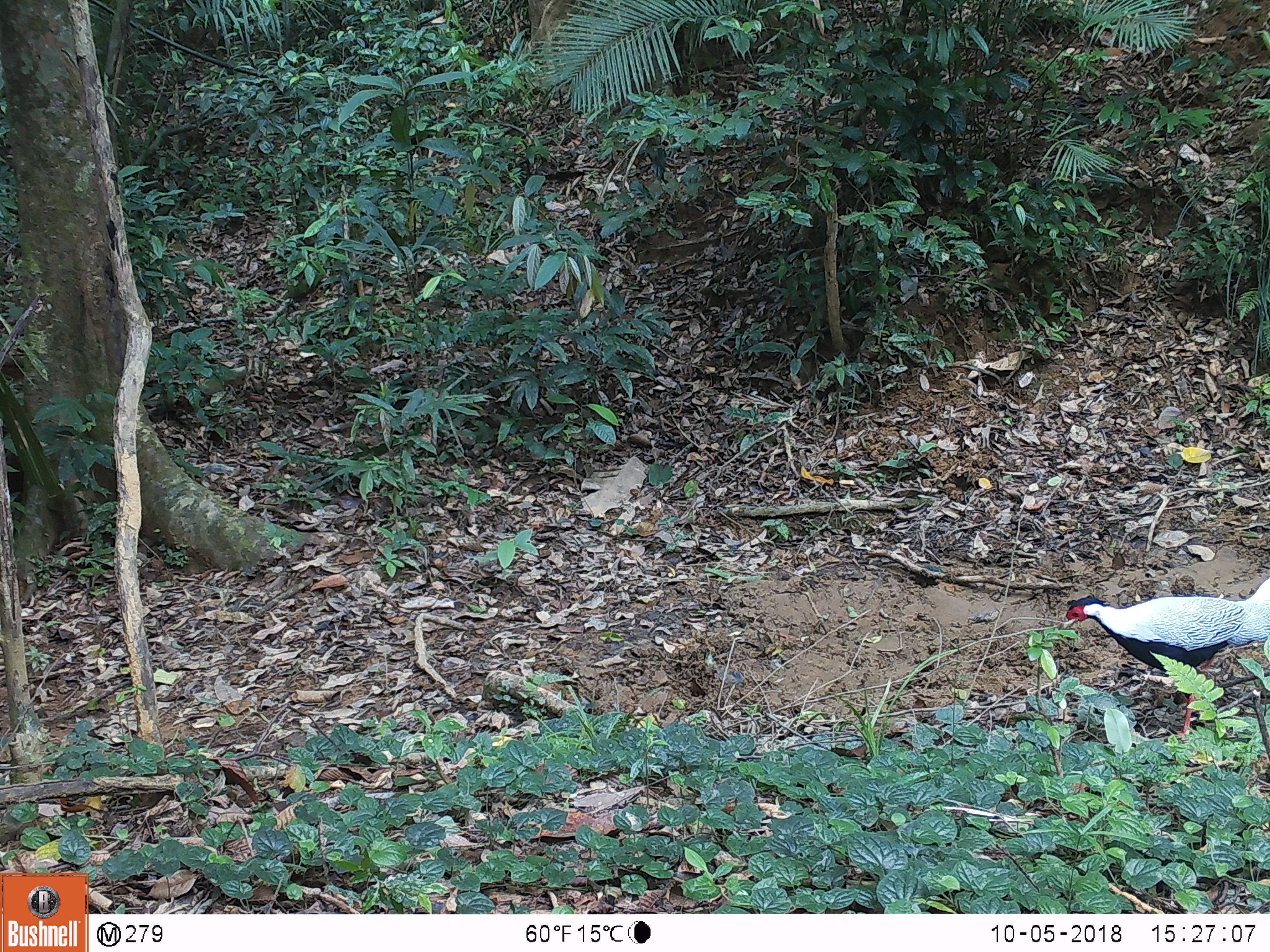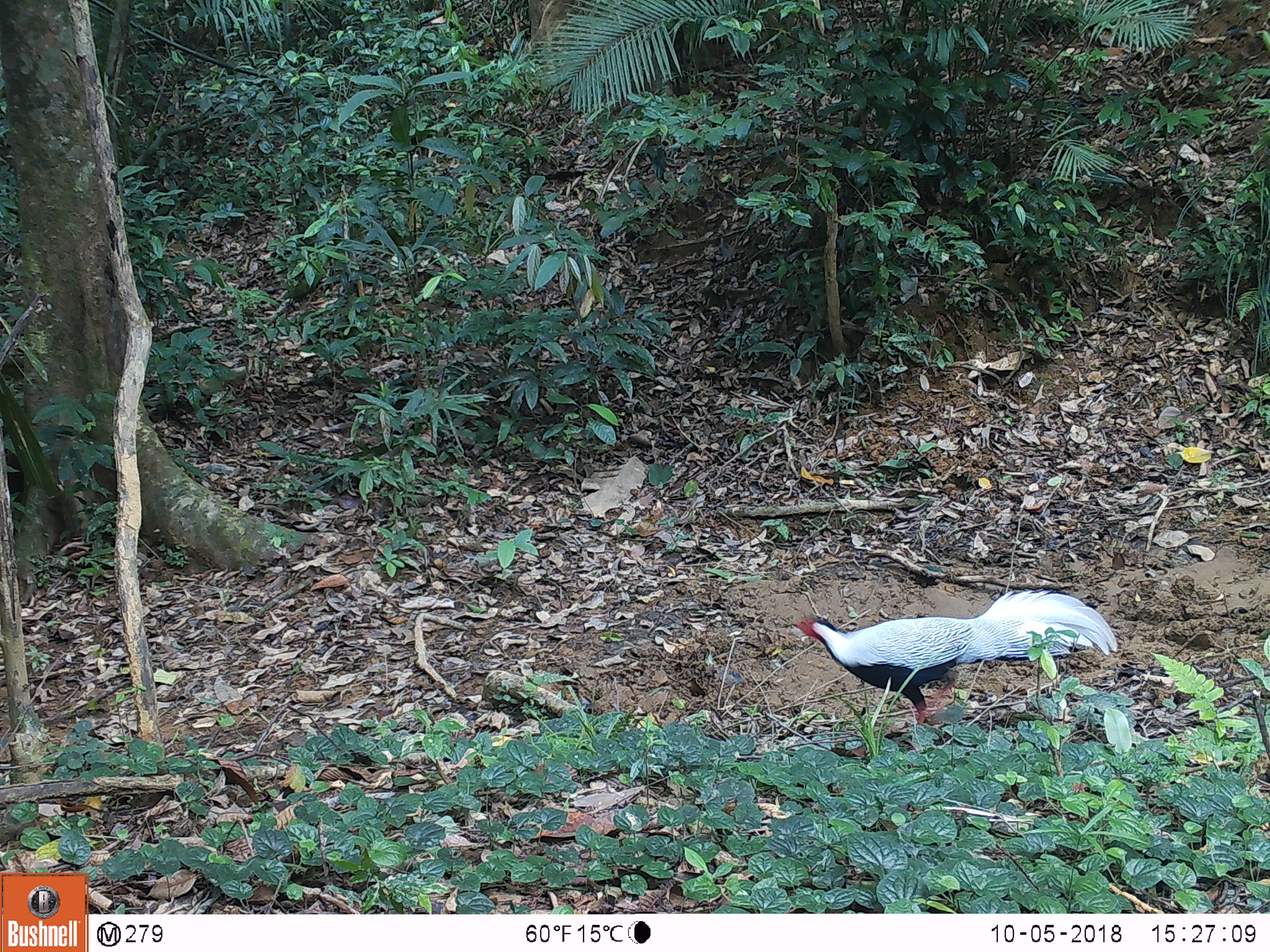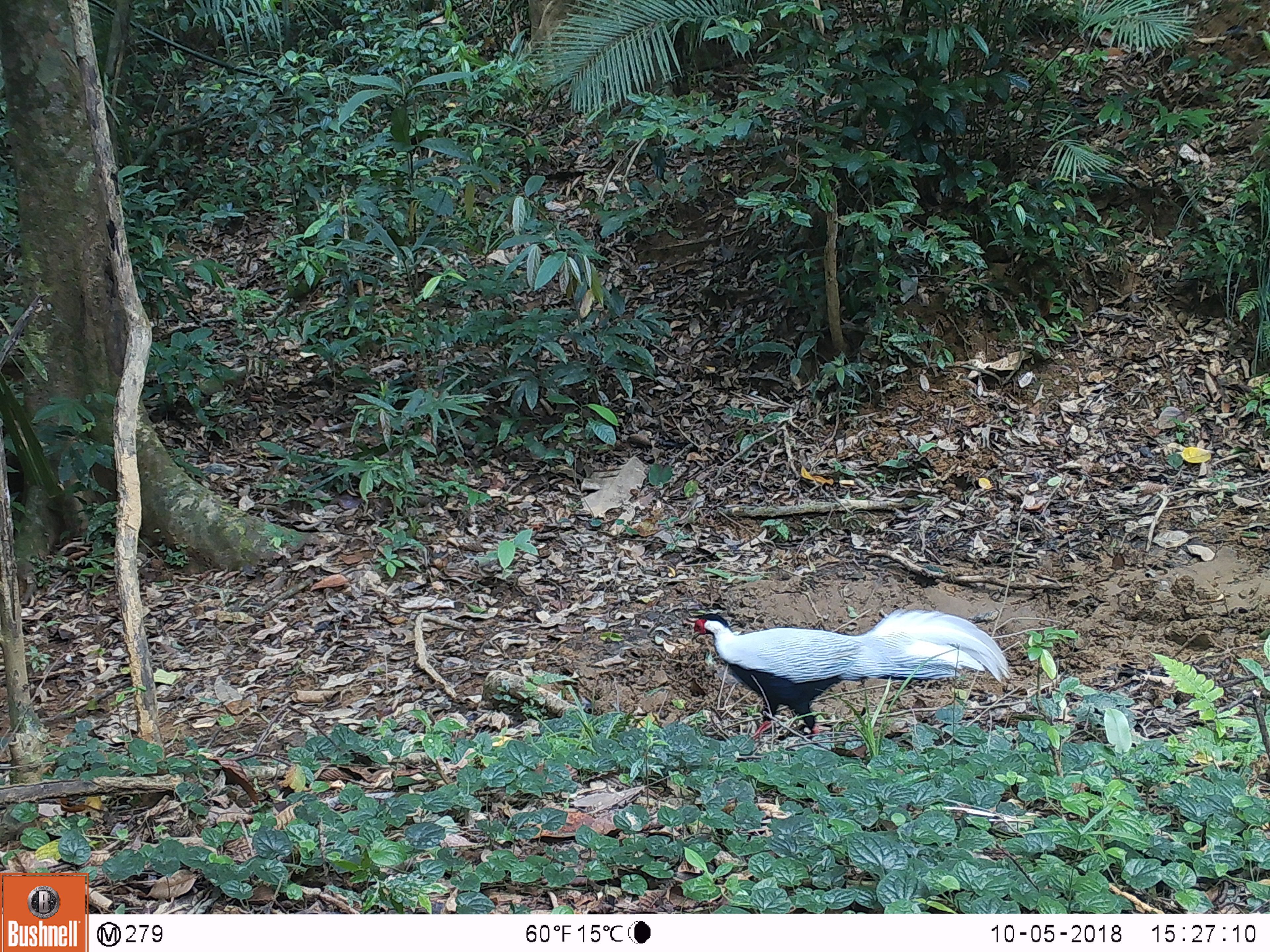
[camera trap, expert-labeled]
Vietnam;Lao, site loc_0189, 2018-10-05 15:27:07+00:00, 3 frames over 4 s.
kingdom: Animalia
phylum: Chordata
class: Aves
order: Galliformes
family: Phasianidae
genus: Lophura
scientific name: Lophura nycthemera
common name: silver pheasant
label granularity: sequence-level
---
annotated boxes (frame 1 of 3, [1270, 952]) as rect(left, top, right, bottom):
silver pheasant: rect(1059, 577, 1270, 734)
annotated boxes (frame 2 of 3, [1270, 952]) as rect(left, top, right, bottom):
silver pheasant: rect(779, 588, 1118, 750)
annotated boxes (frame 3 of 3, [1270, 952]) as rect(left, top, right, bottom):
silver pheasant: rect(691, 607, 1012, 741)